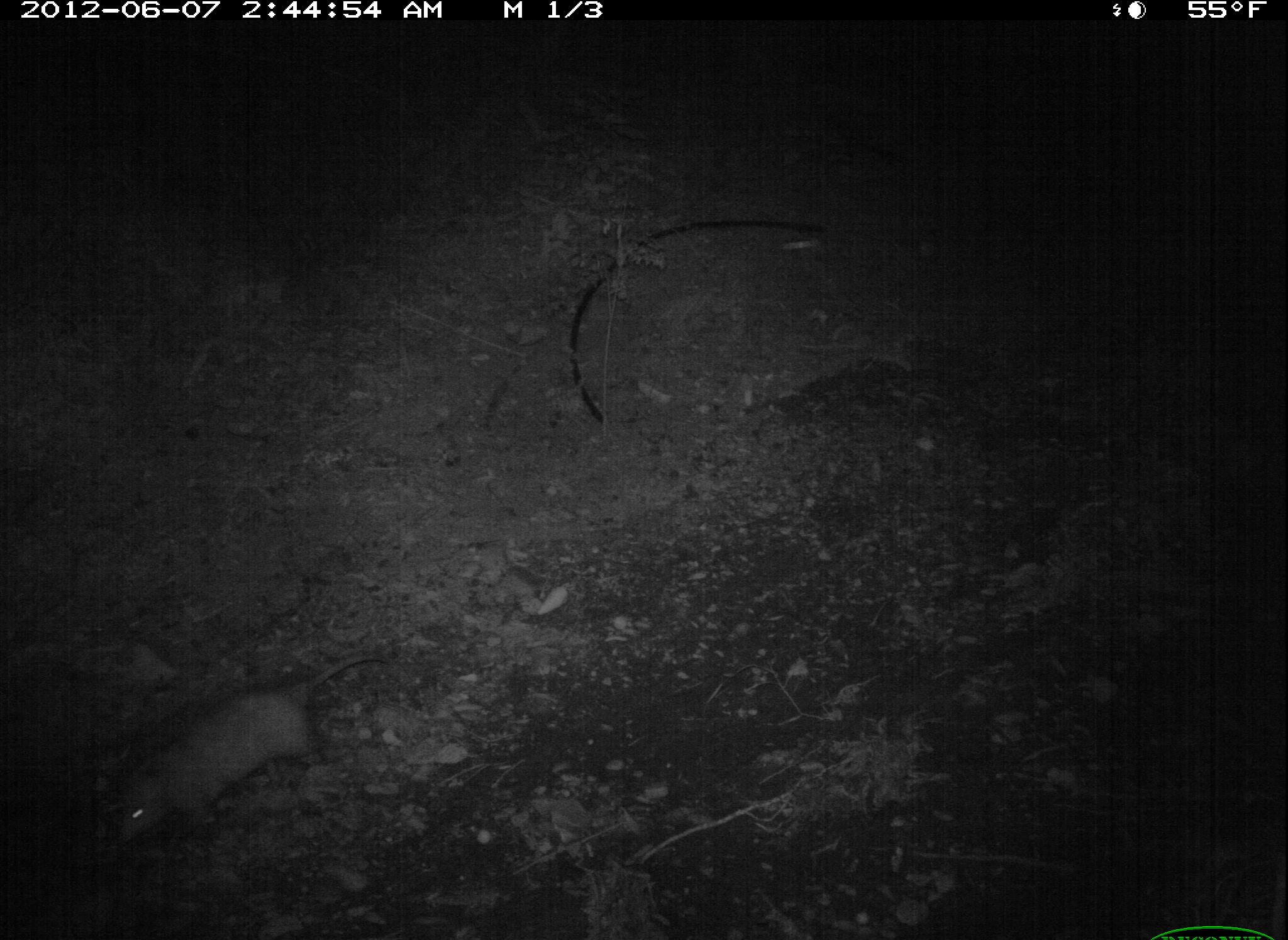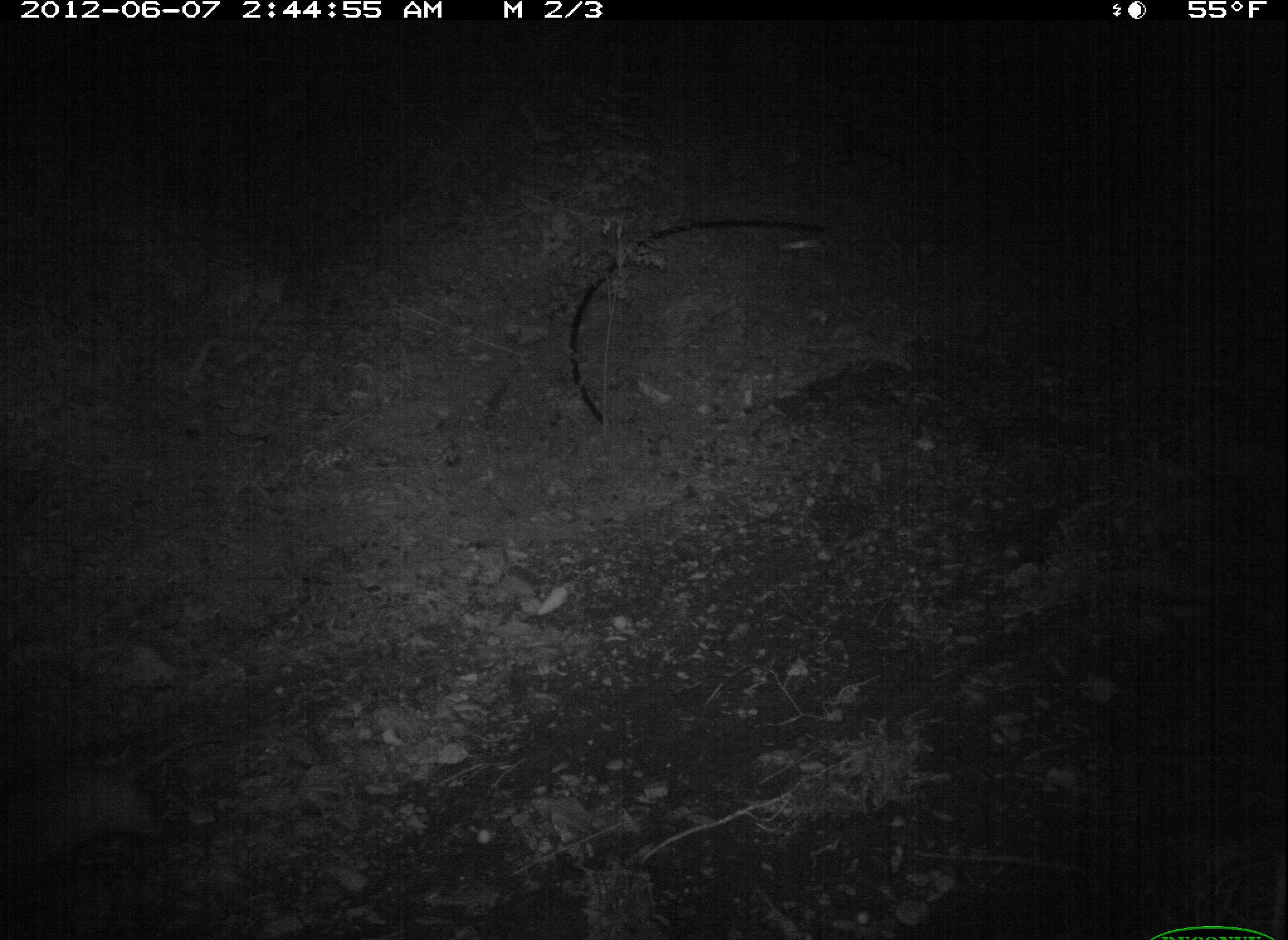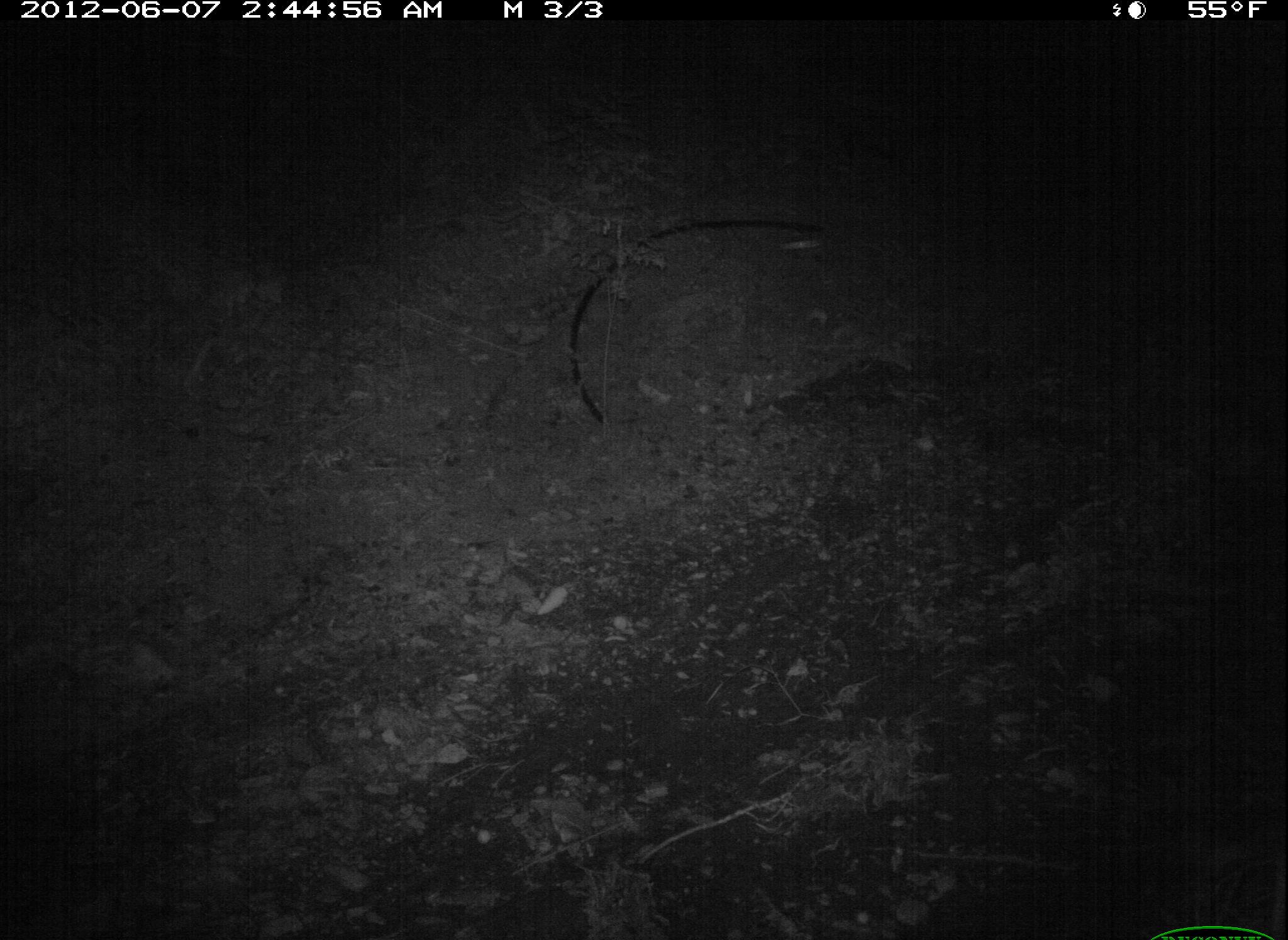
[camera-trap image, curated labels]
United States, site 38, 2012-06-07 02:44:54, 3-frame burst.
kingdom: Animalia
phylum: Chordata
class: Mammalia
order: Didelphimorphia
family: Didelphidae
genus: Didelphis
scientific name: Didelphis virginiana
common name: virginia opossum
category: opossum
Opossum (virginia opossum) (Didelphis virginiana).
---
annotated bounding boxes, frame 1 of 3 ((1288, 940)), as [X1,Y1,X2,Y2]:
opossum: [100,643,407,857]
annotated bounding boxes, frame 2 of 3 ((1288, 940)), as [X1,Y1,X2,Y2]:
opossum: [2,709,274,888]